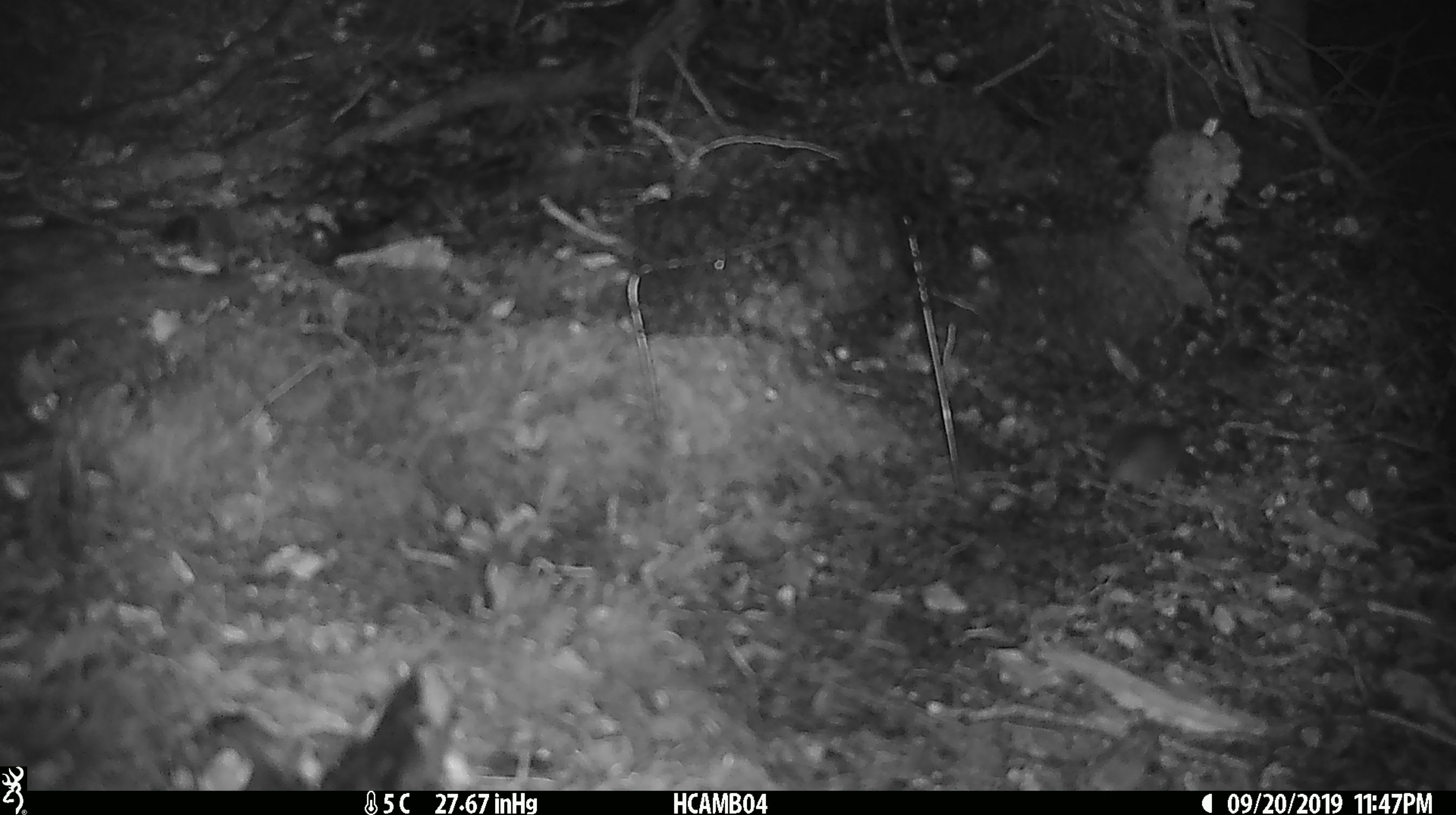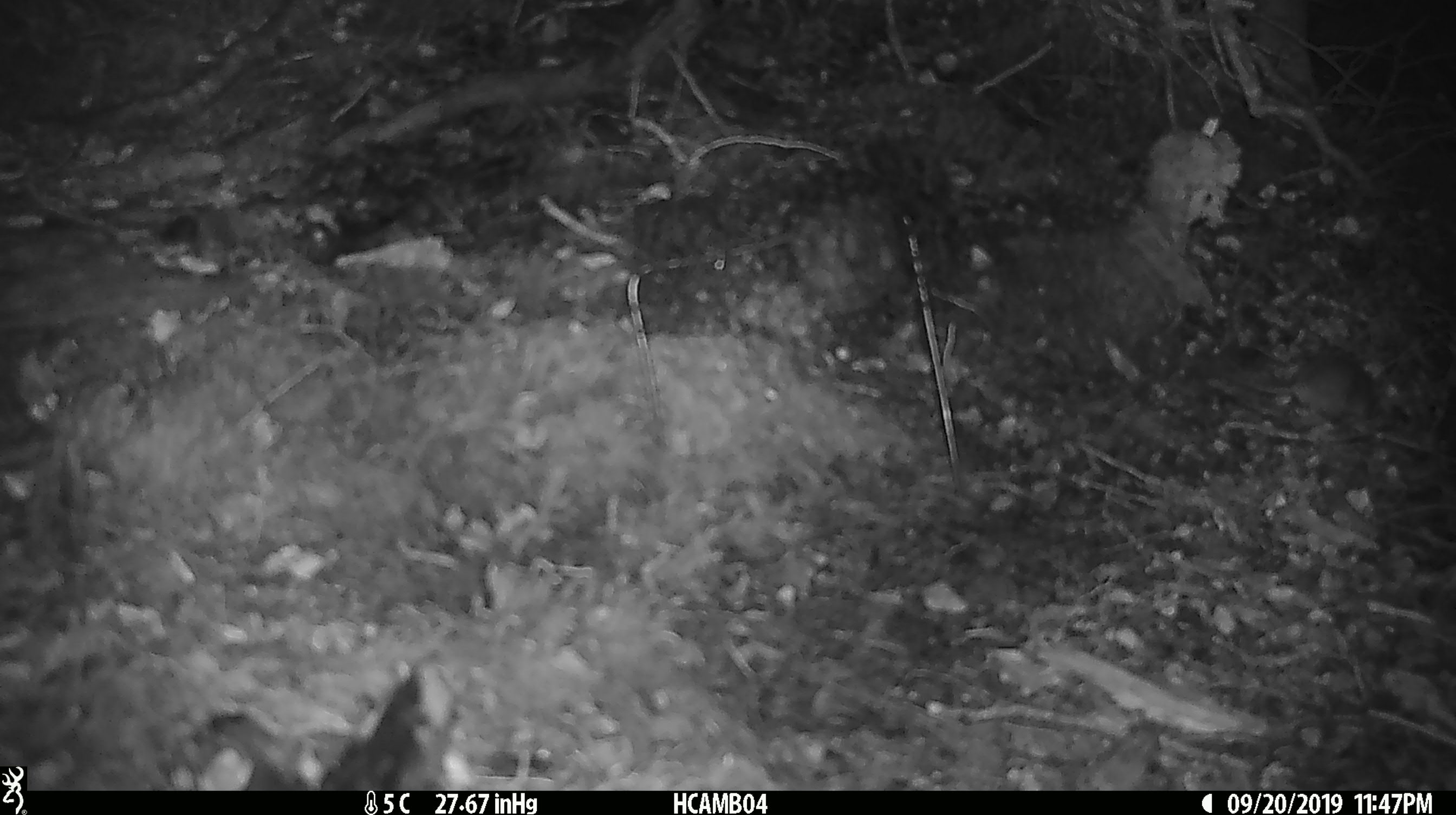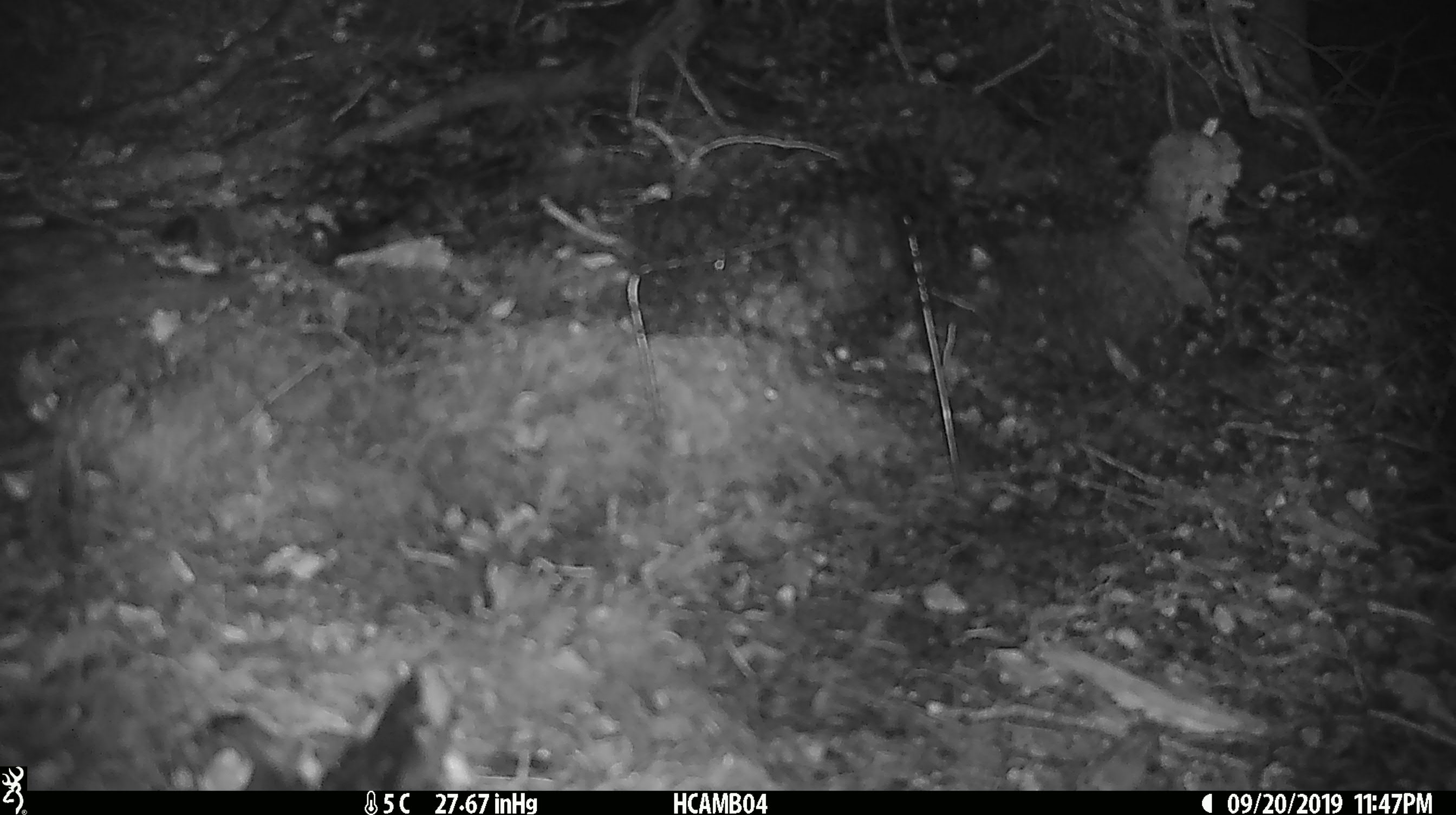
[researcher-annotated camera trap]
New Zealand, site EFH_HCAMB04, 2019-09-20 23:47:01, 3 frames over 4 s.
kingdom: Animalia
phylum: Chordata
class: Mammalia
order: Rodentia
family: Muridae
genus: Mus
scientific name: Mus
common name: mouse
Mouse (Mus).